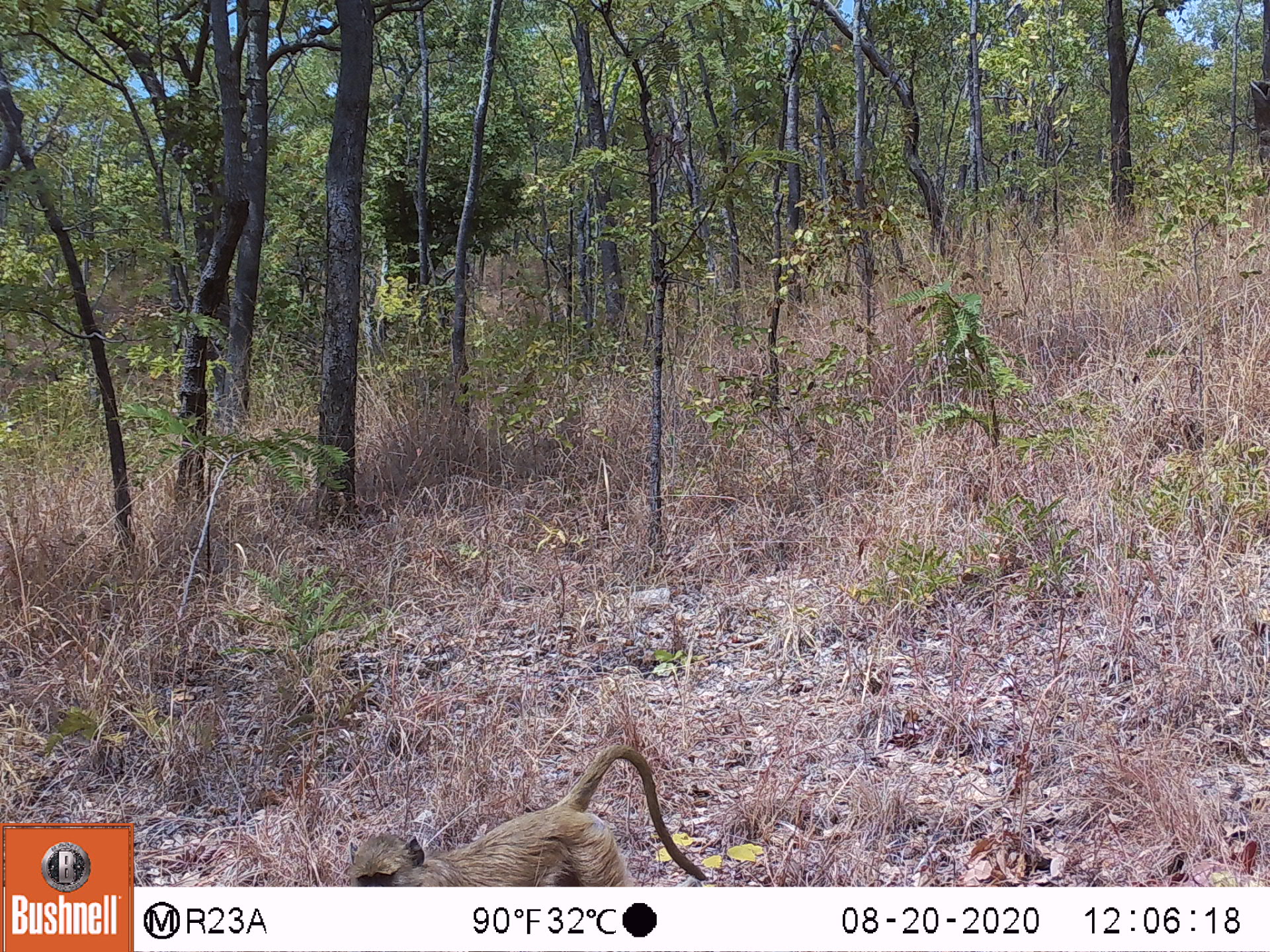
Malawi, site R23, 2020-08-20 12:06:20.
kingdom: Animalia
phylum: Chordata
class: Mammalia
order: Primates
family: Cercopithecidae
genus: Papio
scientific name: Papio cynocephalus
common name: yellow baboon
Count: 1.